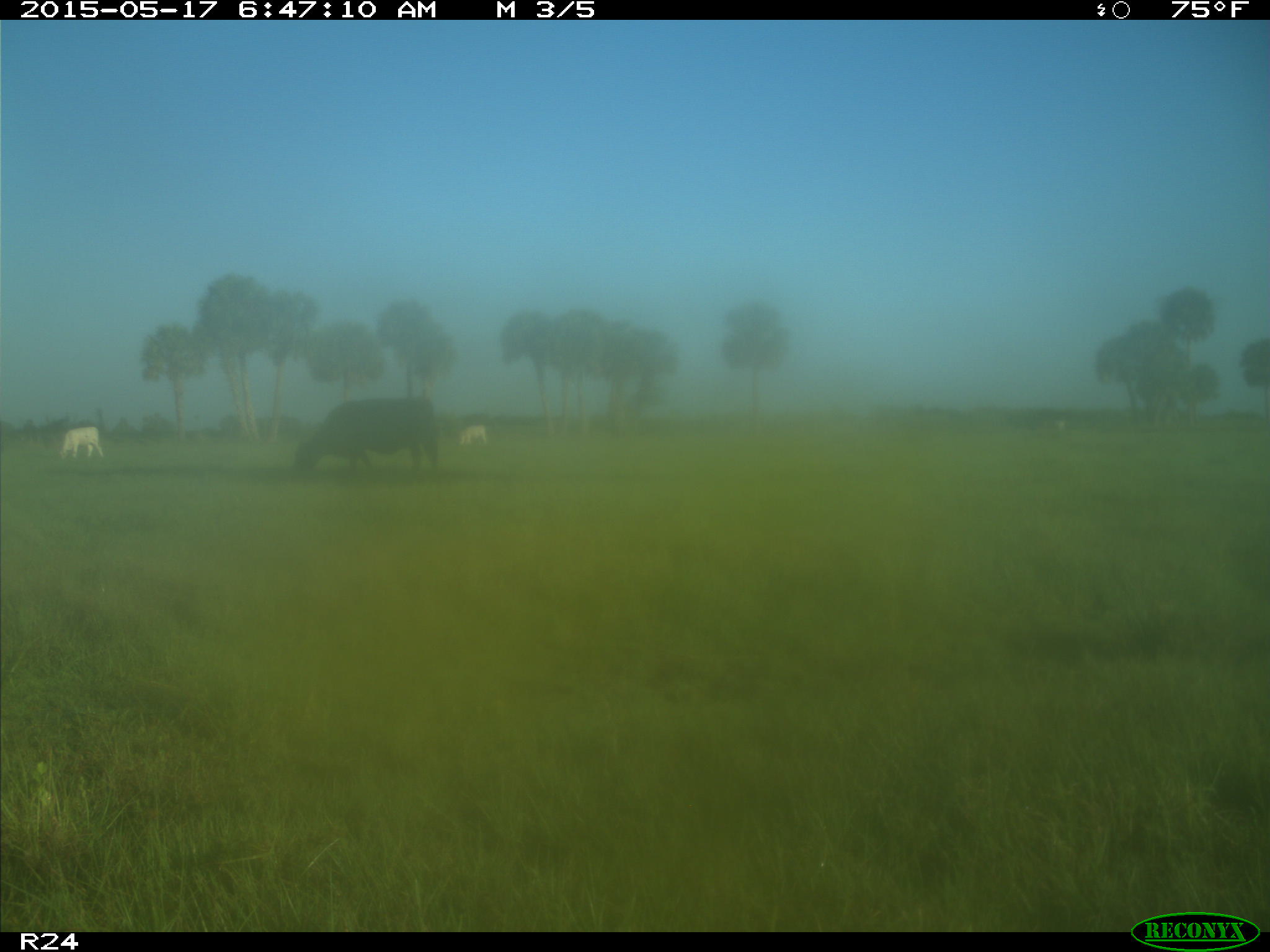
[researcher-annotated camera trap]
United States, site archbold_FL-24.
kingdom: Animalia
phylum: Chordata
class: Mammalia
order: Artiodactyla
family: Bovidae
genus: Bos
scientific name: Bos taurus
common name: domestic cow